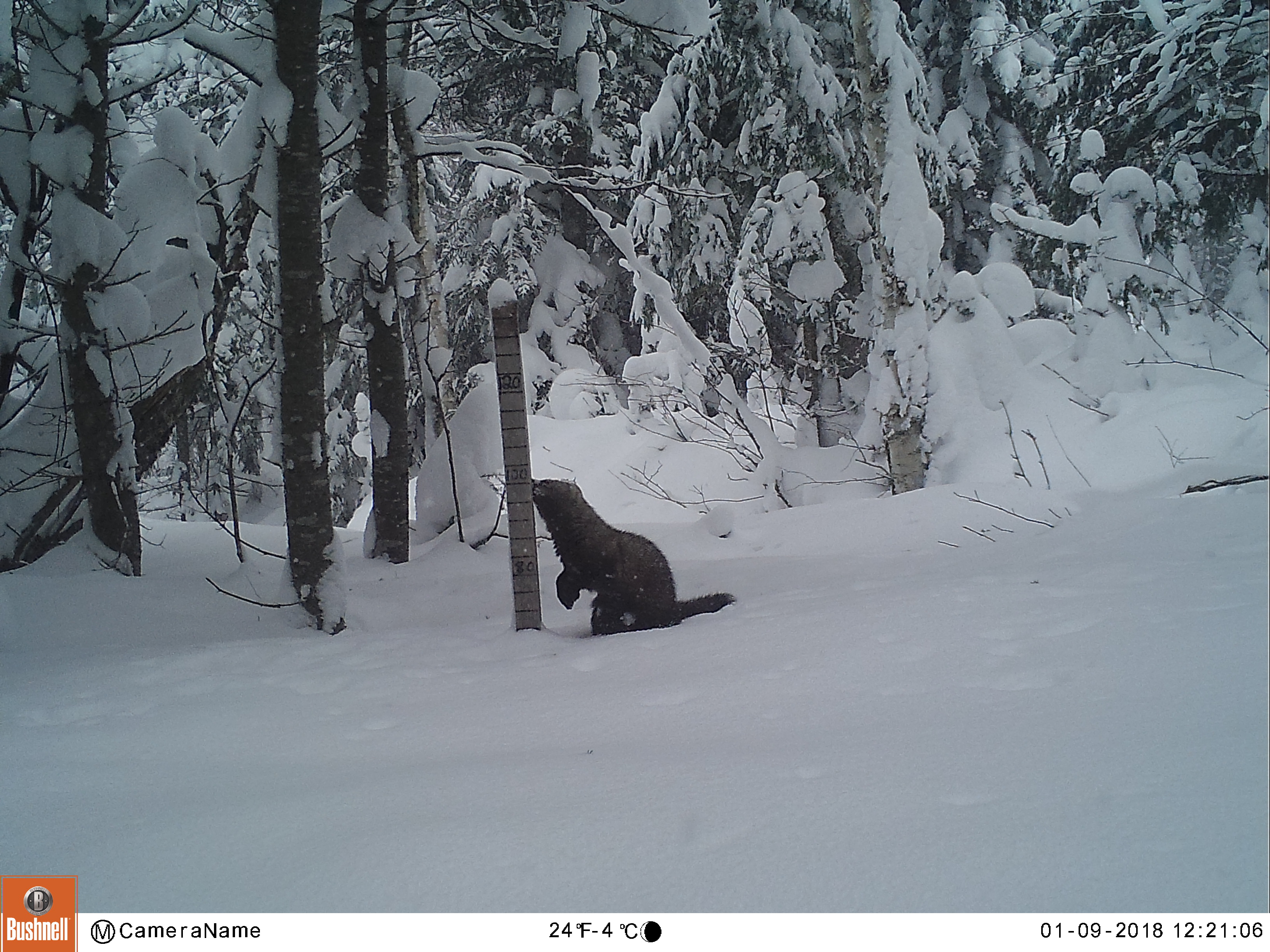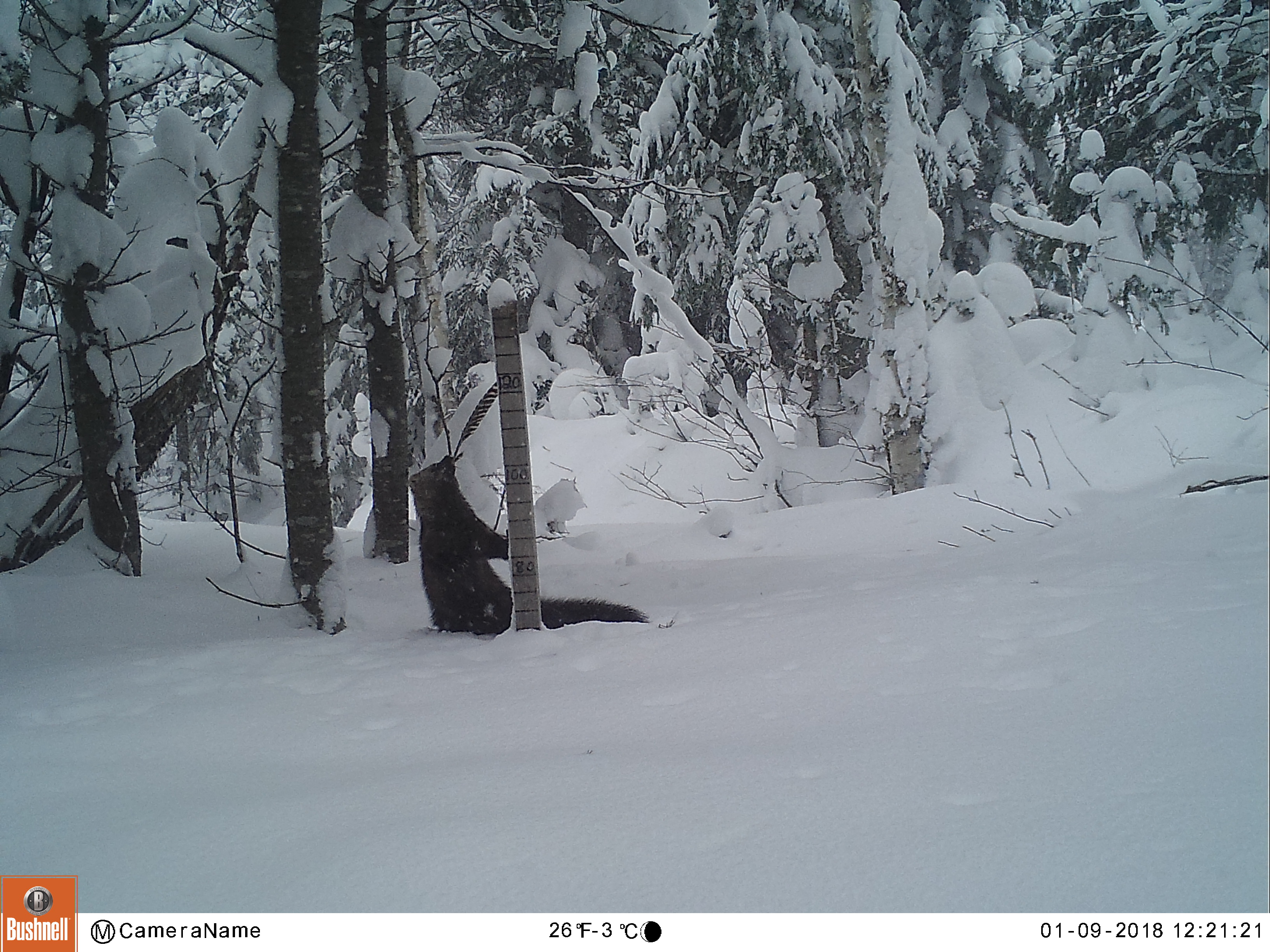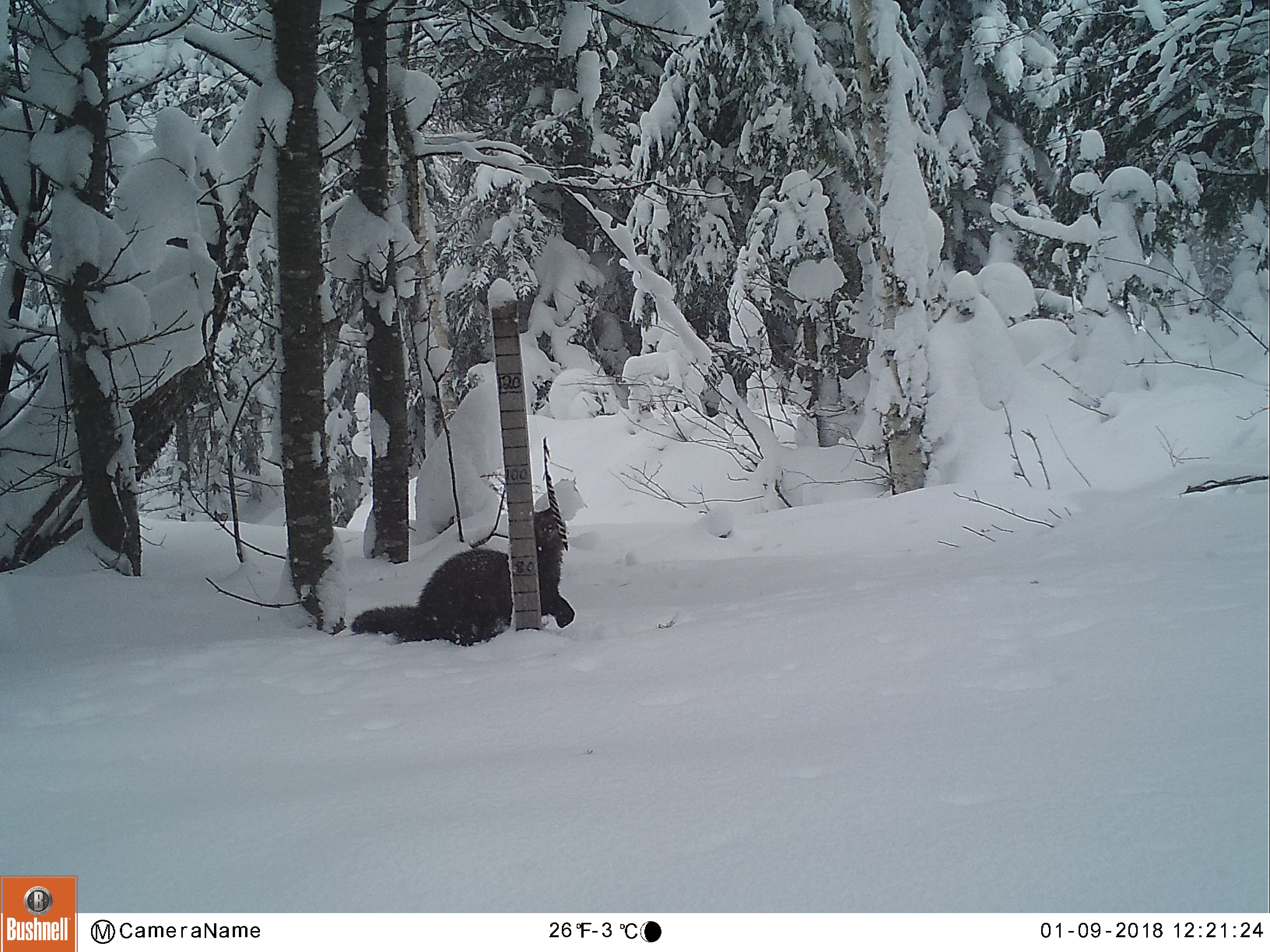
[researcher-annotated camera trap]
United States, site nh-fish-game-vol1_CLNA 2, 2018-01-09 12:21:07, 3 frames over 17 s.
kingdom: Animalia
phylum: Chordata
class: Mammalia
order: Carnivora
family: Mustelidae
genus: Pekania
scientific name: Pekania pennanti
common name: fisher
Fisher (Pekania pennanti).